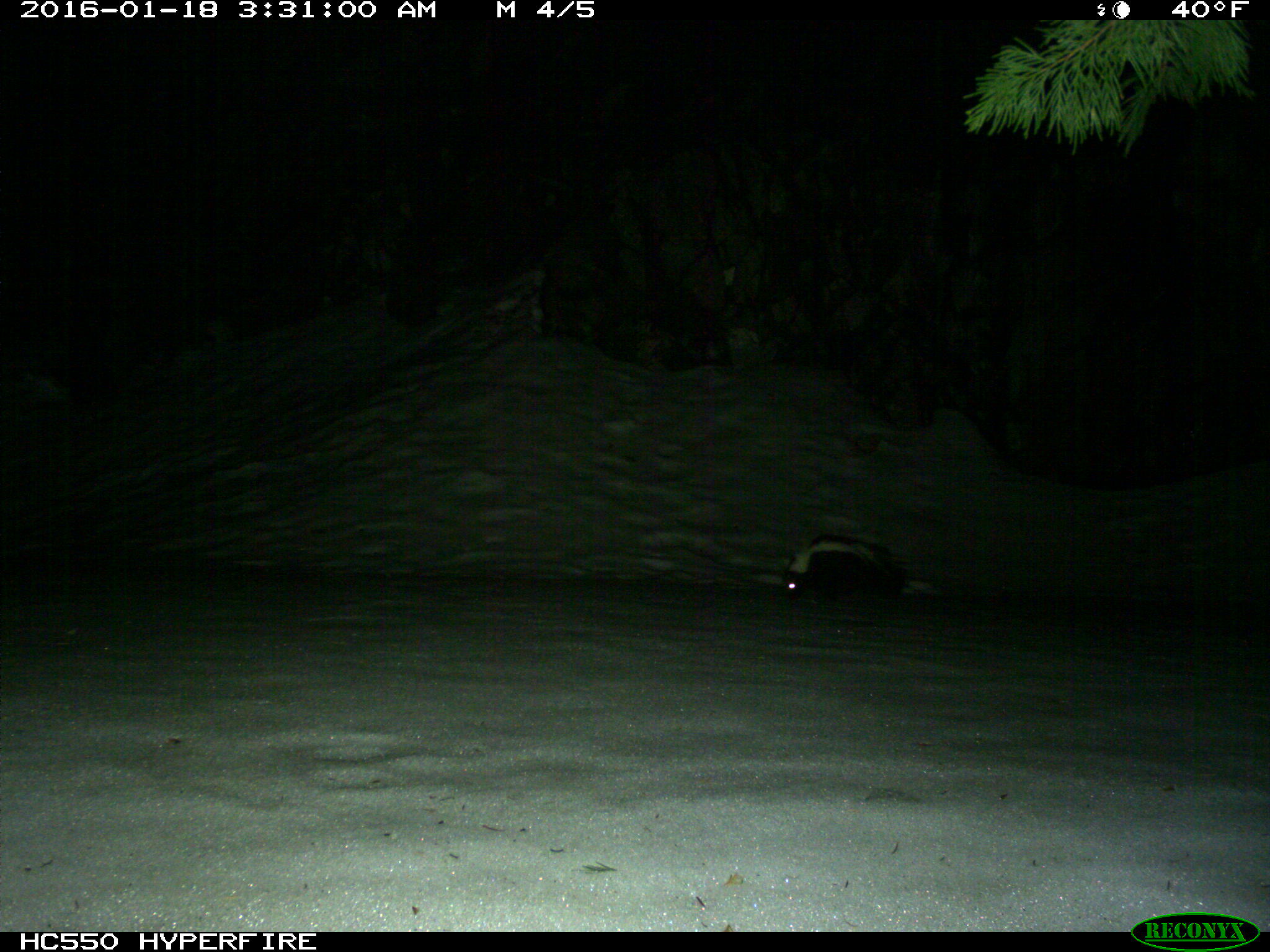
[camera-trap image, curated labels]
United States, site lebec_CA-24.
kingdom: Animalia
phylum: Chordata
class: Mammalia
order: Carnivora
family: Mephitidae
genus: Mephitis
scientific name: Mephitis mephitis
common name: striped skunk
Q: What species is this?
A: Mephitis mephitis (striped skunk).